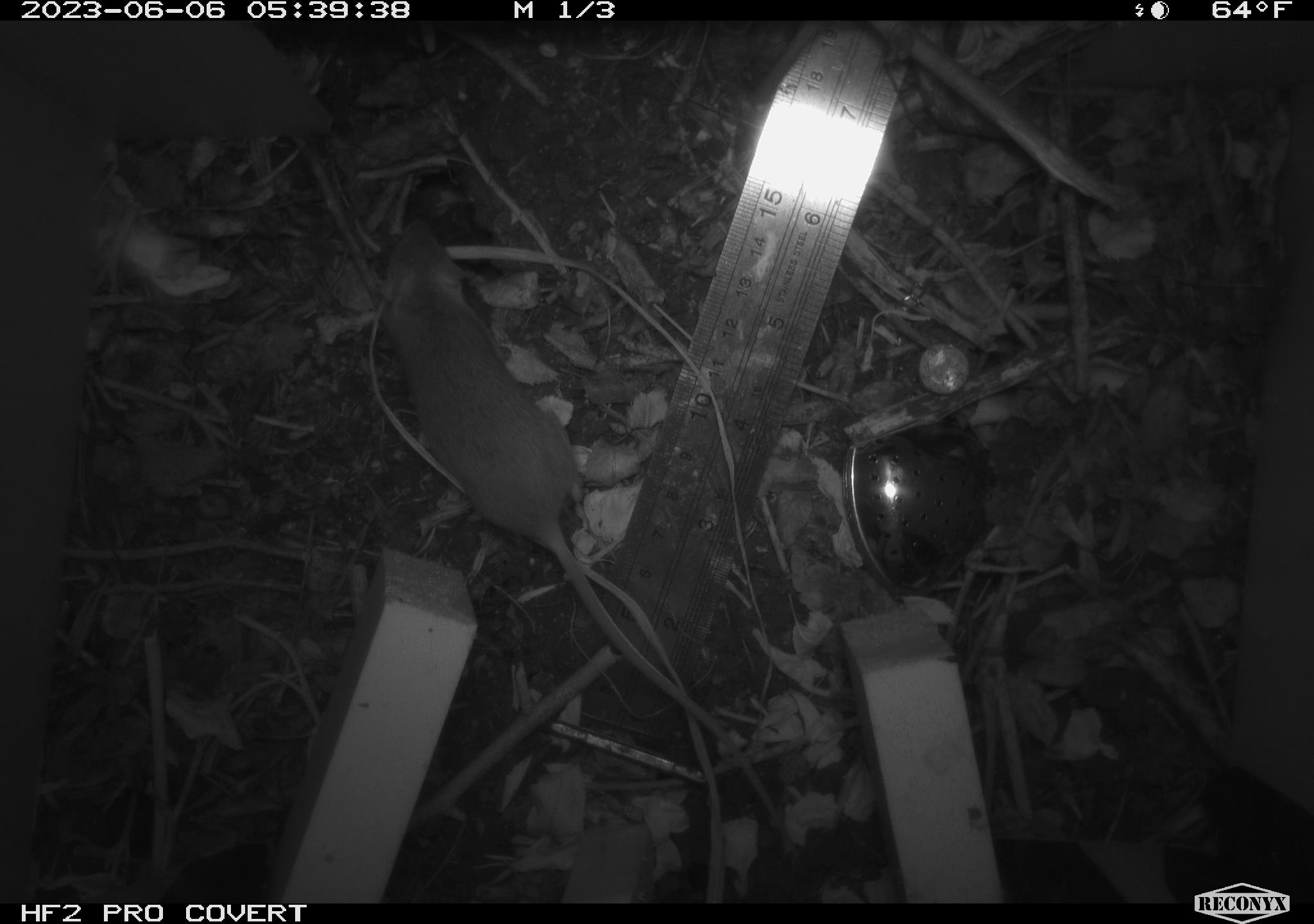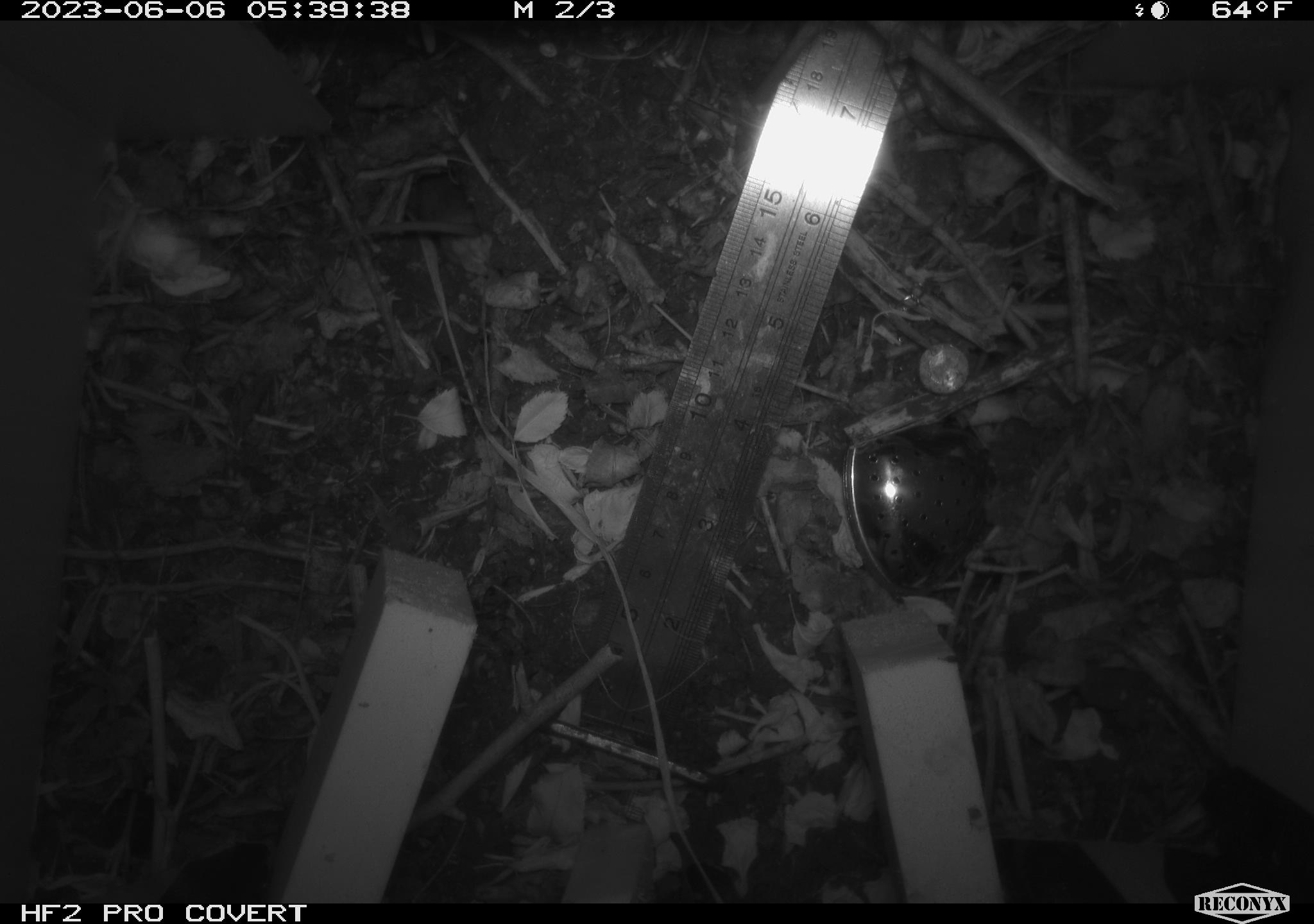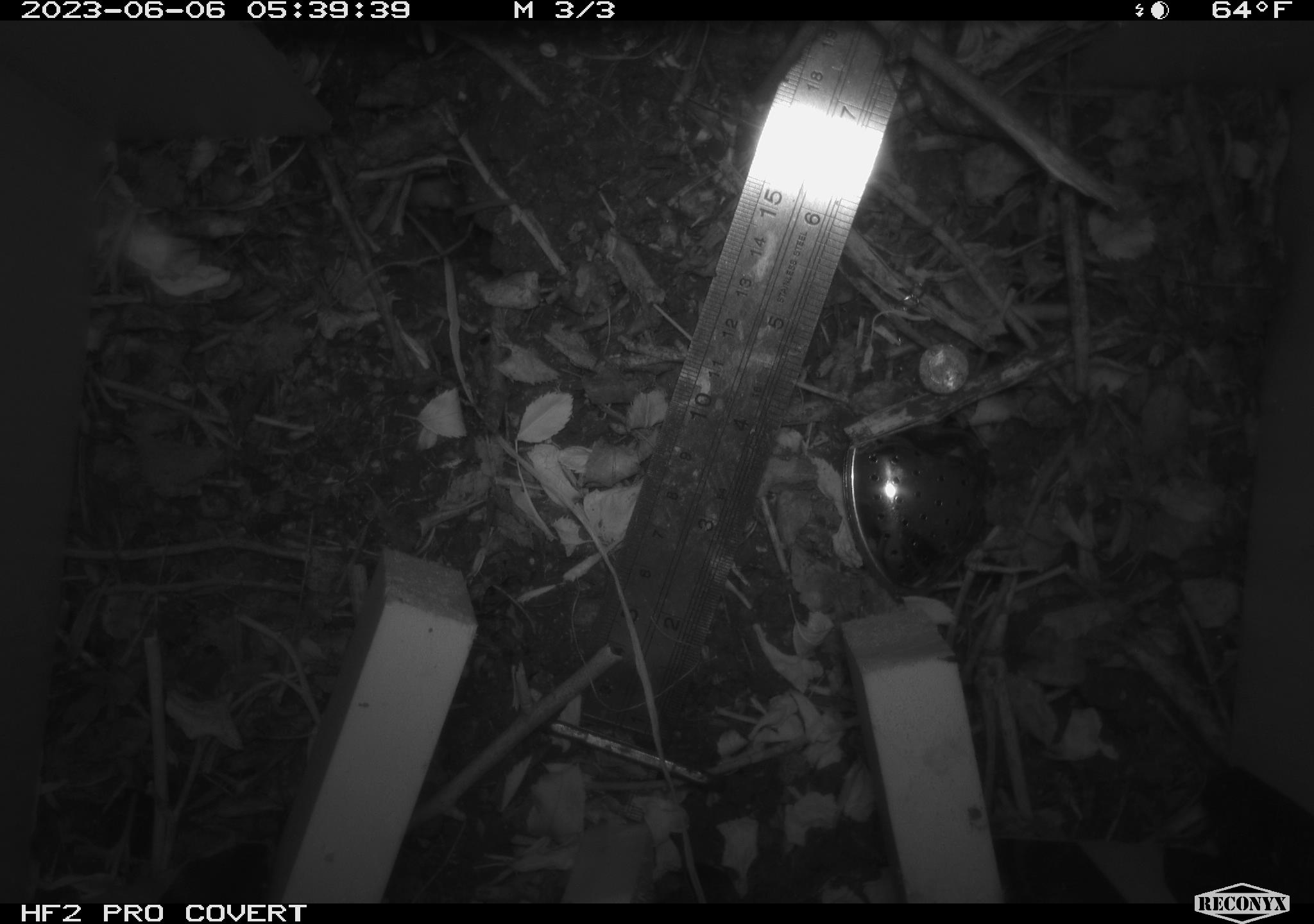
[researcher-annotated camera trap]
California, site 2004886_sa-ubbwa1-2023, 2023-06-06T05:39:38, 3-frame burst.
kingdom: Animalia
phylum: Chordata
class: Mammalia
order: Rodentia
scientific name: Rodentia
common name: rodent